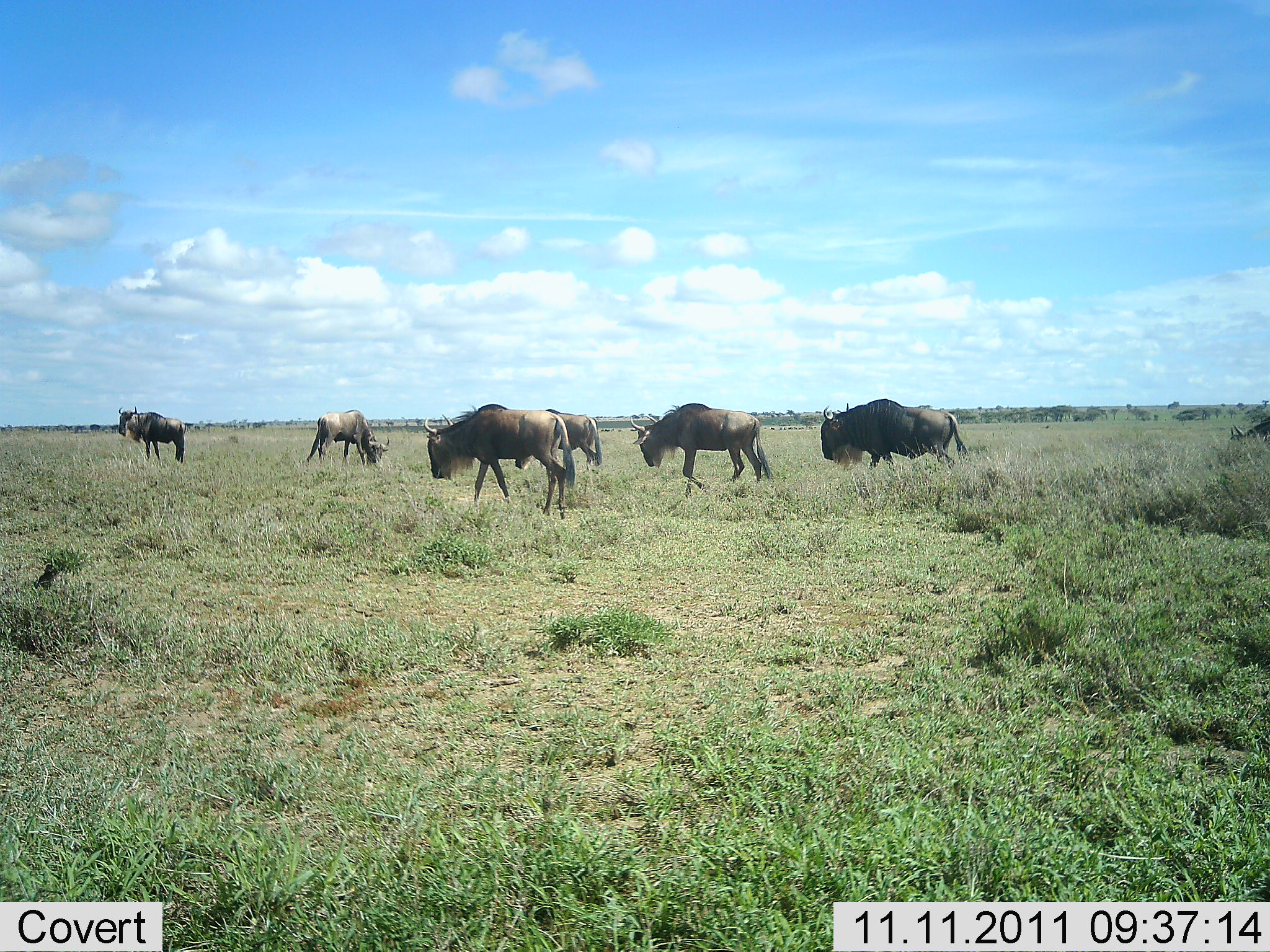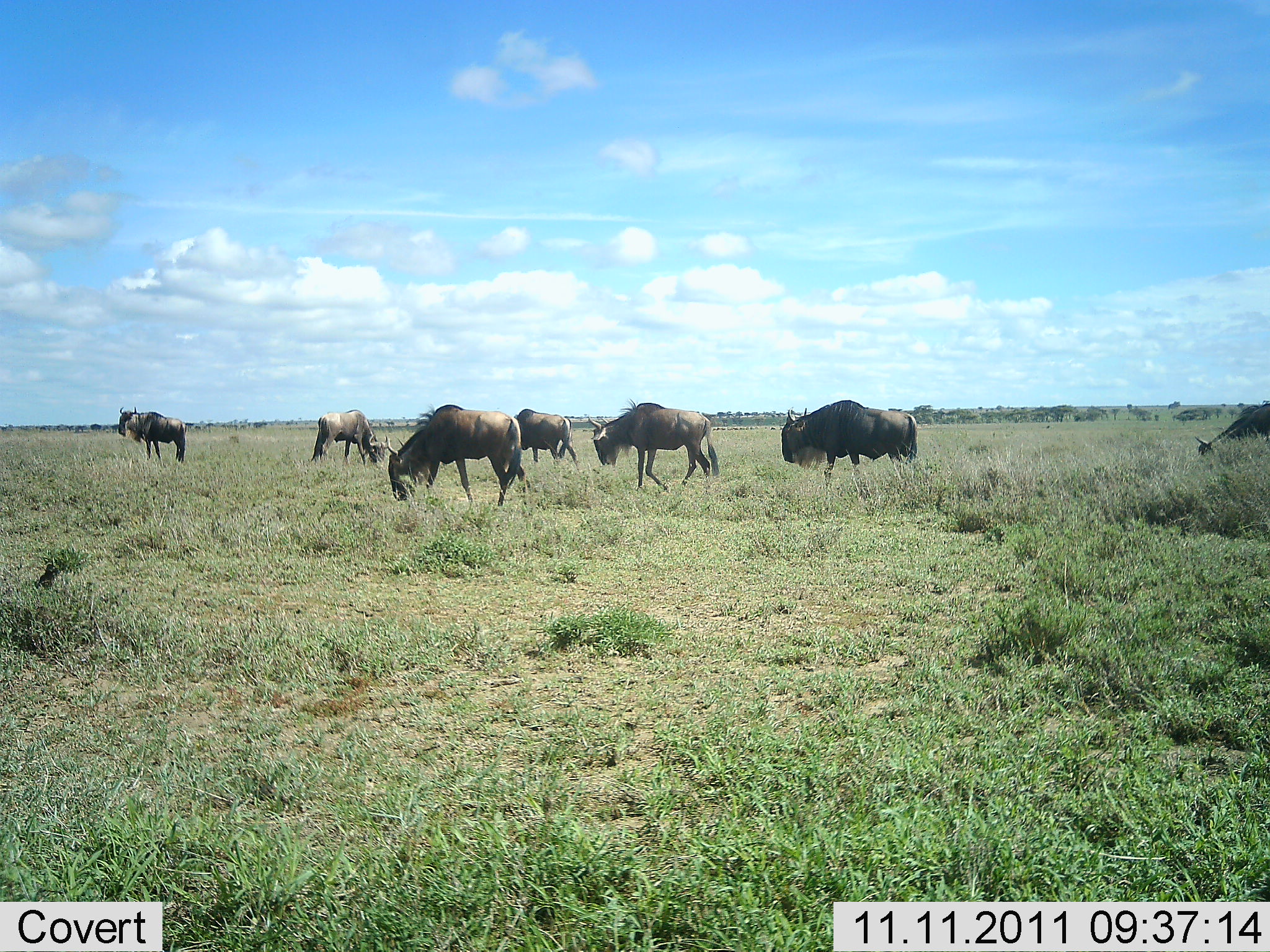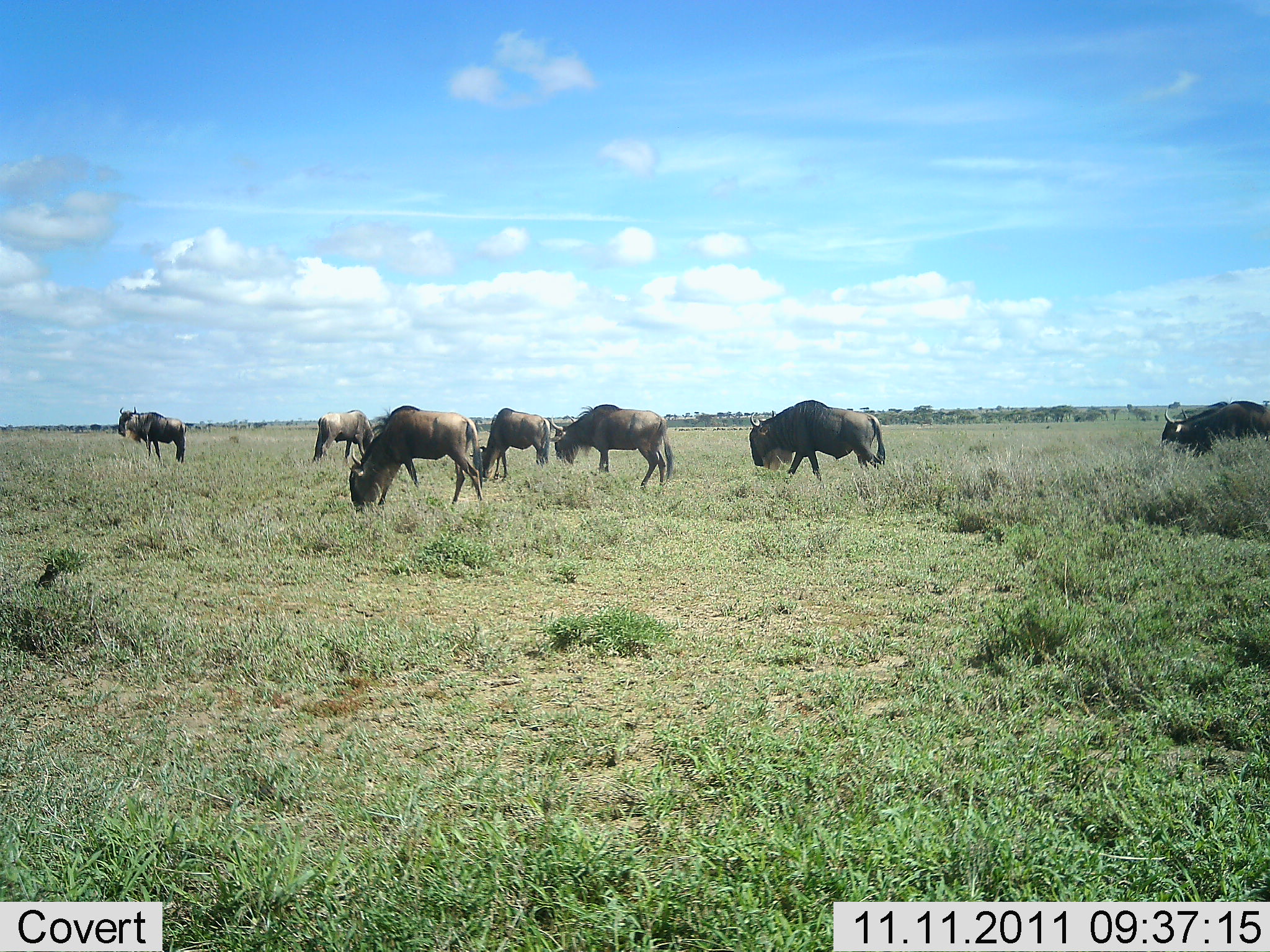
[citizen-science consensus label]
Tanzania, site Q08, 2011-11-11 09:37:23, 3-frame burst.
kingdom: Animalia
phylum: Chordata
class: Mammalia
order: Artiodactyla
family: Bovidae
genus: Connochaetes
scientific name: Connochaetes taurinus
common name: blue wildebeest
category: wildebeest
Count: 7.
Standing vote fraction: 33%.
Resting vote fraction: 0%.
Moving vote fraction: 83%.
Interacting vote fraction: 0%.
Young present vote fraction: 0%.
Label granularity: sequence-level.